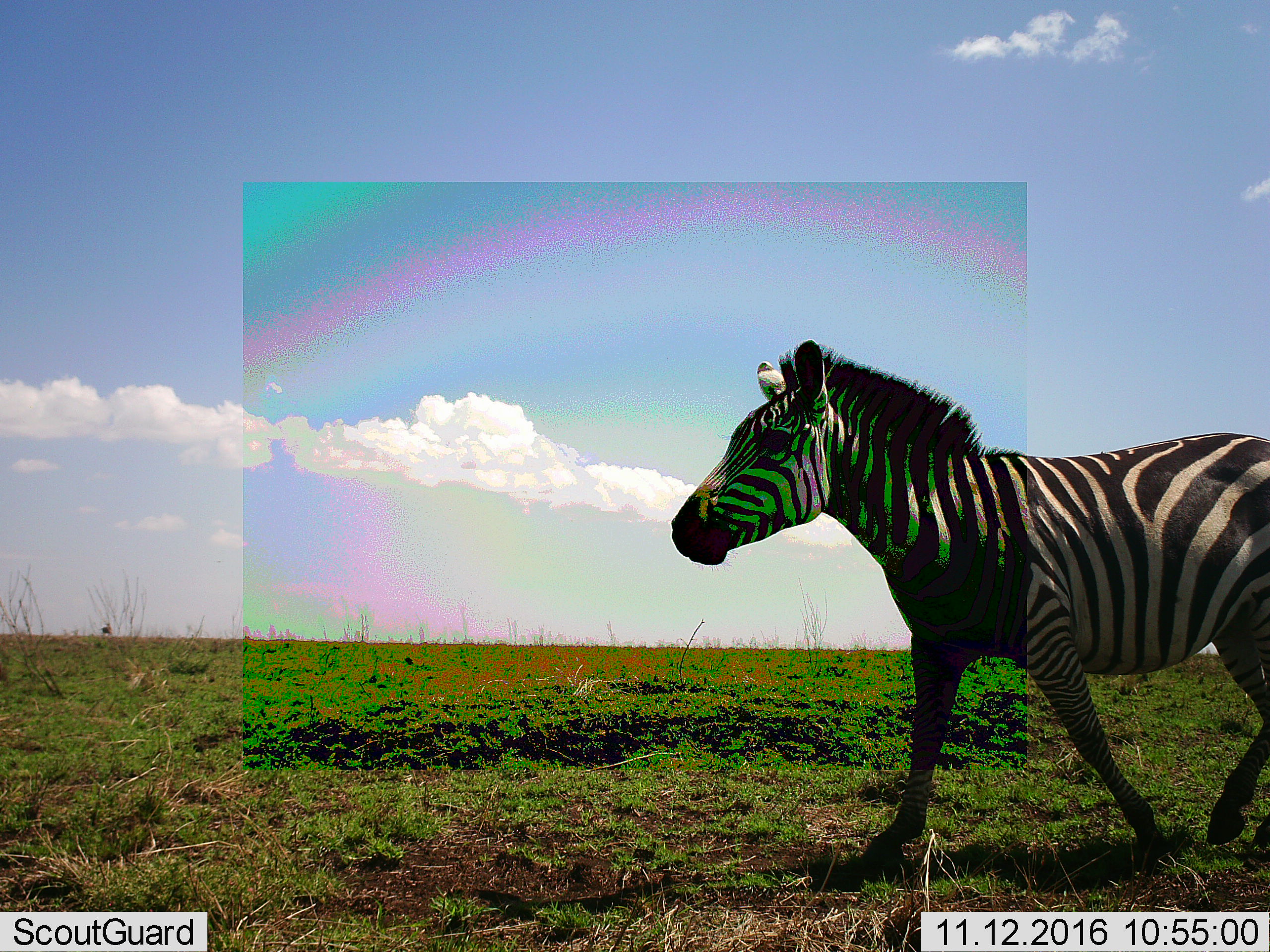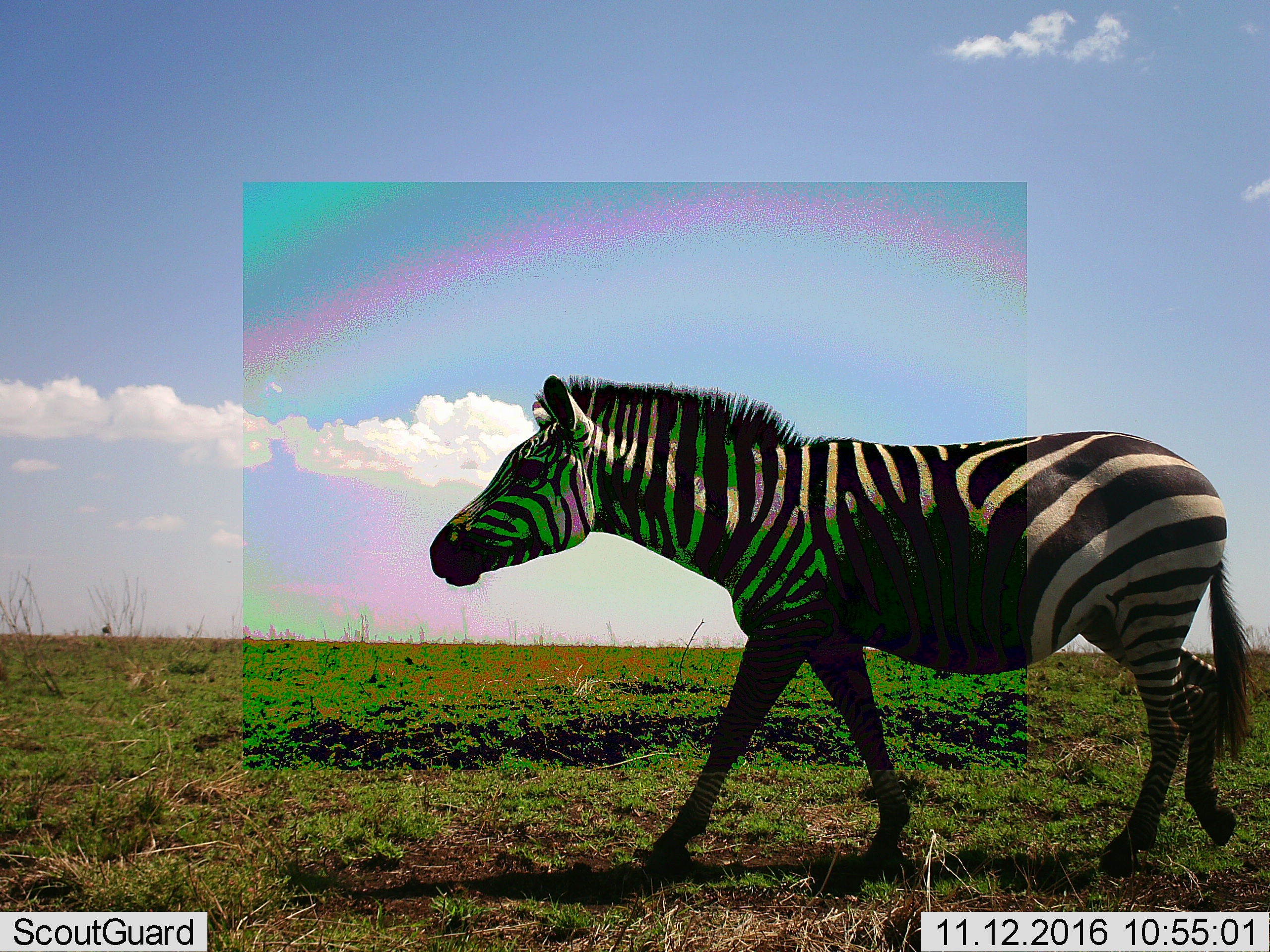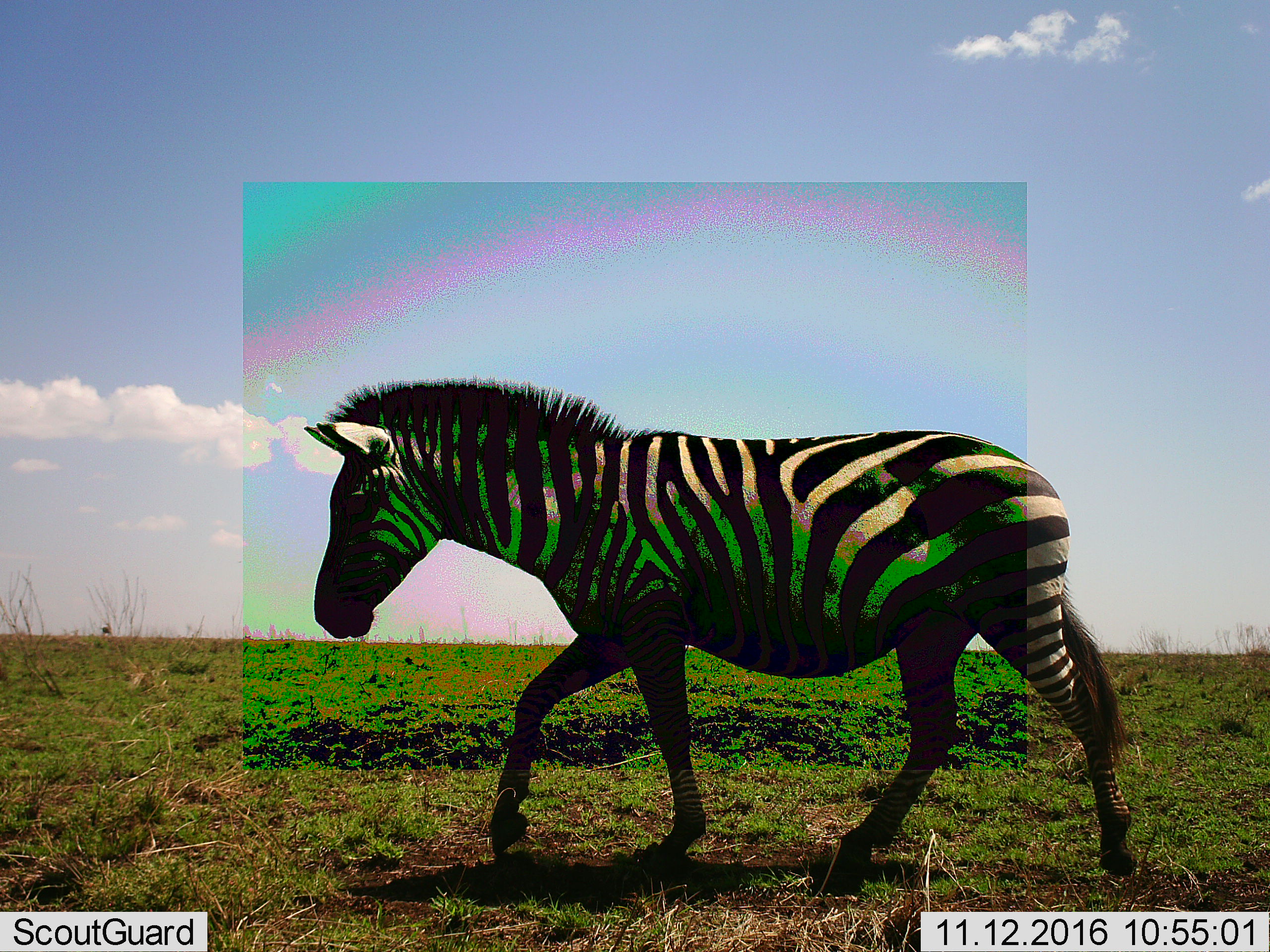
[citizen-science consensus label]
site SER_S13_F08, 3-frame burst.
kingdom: Animalia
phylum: Chordata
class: Mammalia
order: Perissodactyla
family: Equidae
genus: Equus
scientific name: Equus quagga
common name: plains zebra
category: zebraplains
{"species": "zebraplains (plains zebra) (Equus quagga)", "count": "1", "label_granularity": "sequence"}